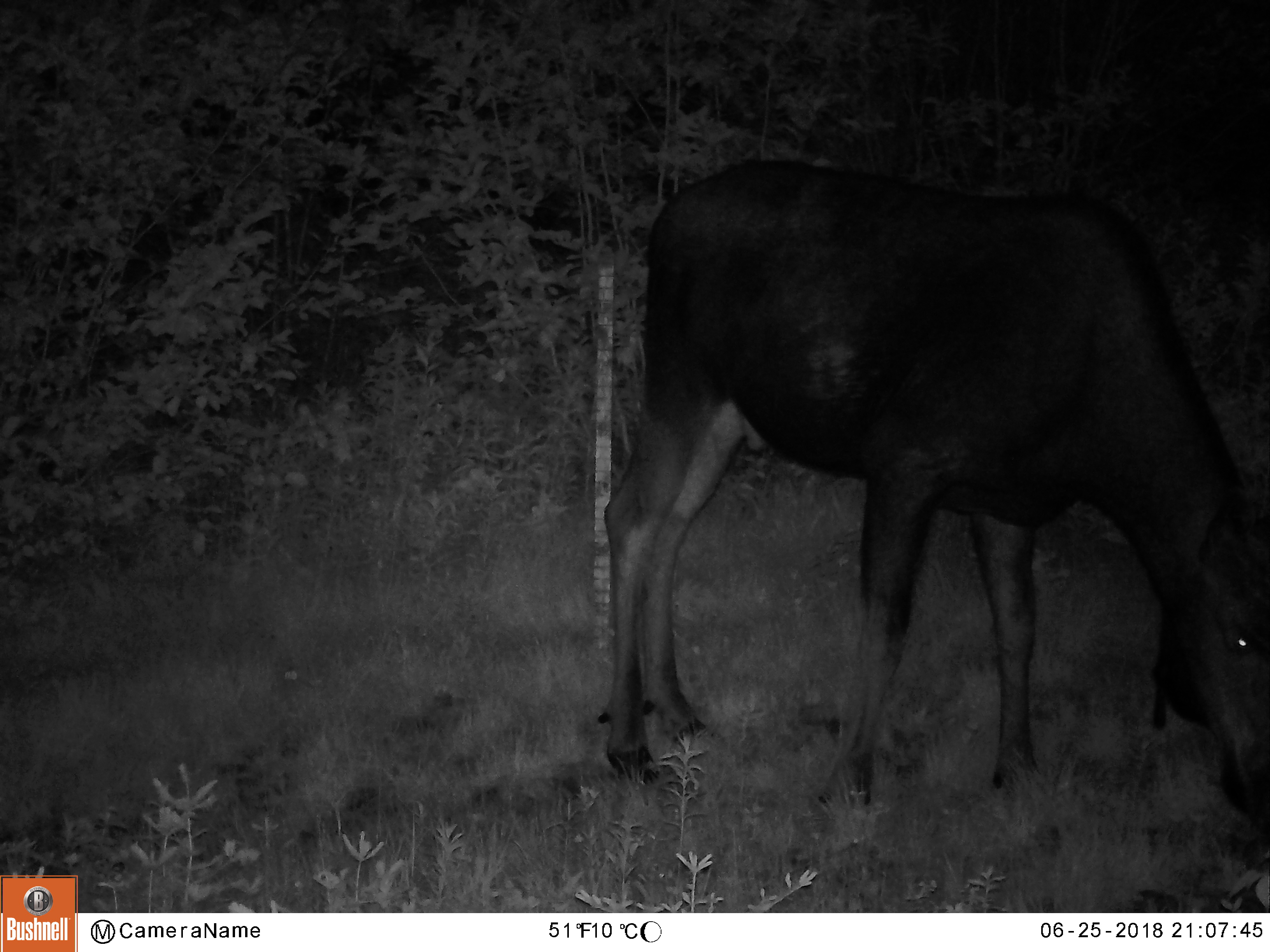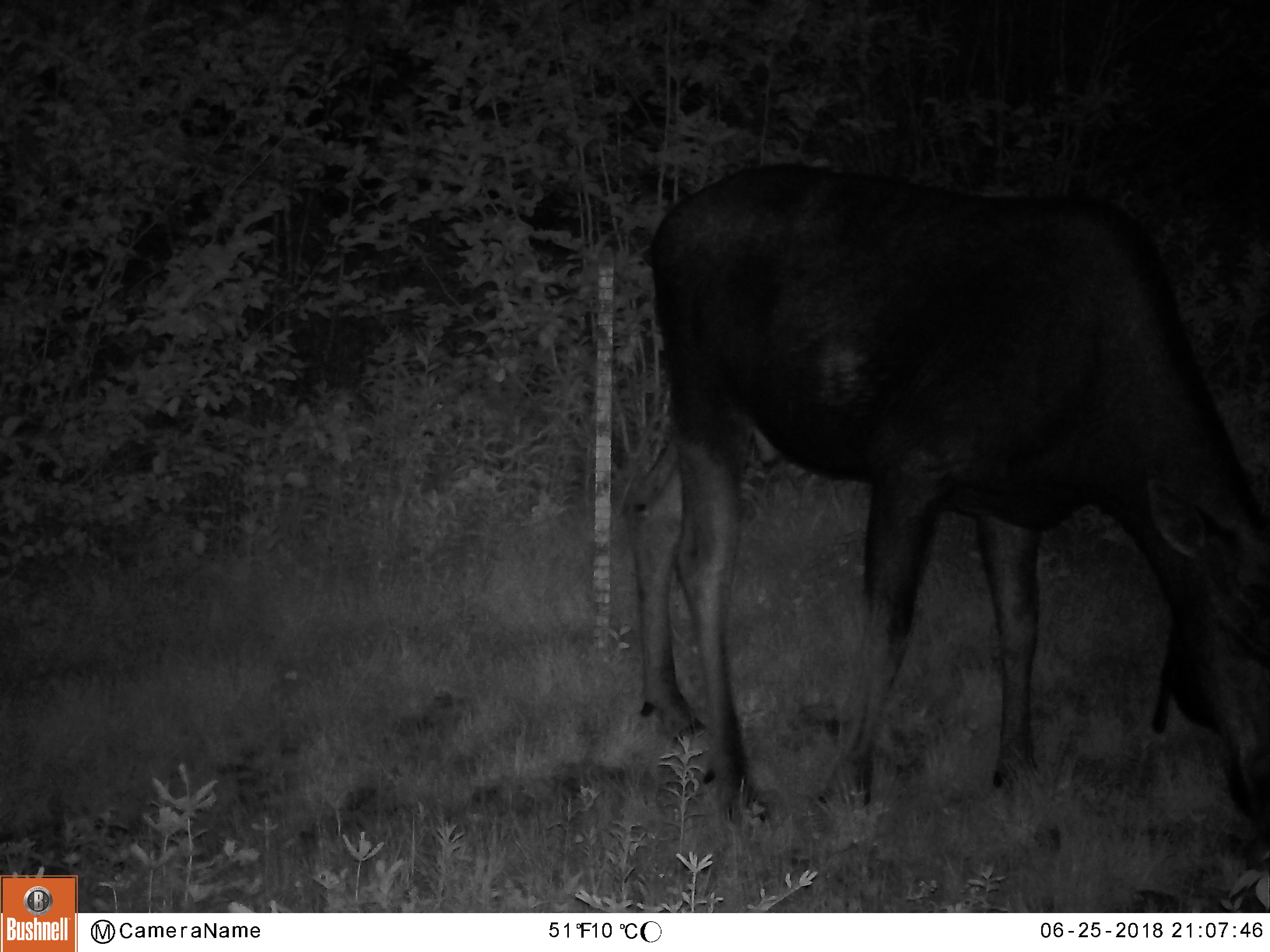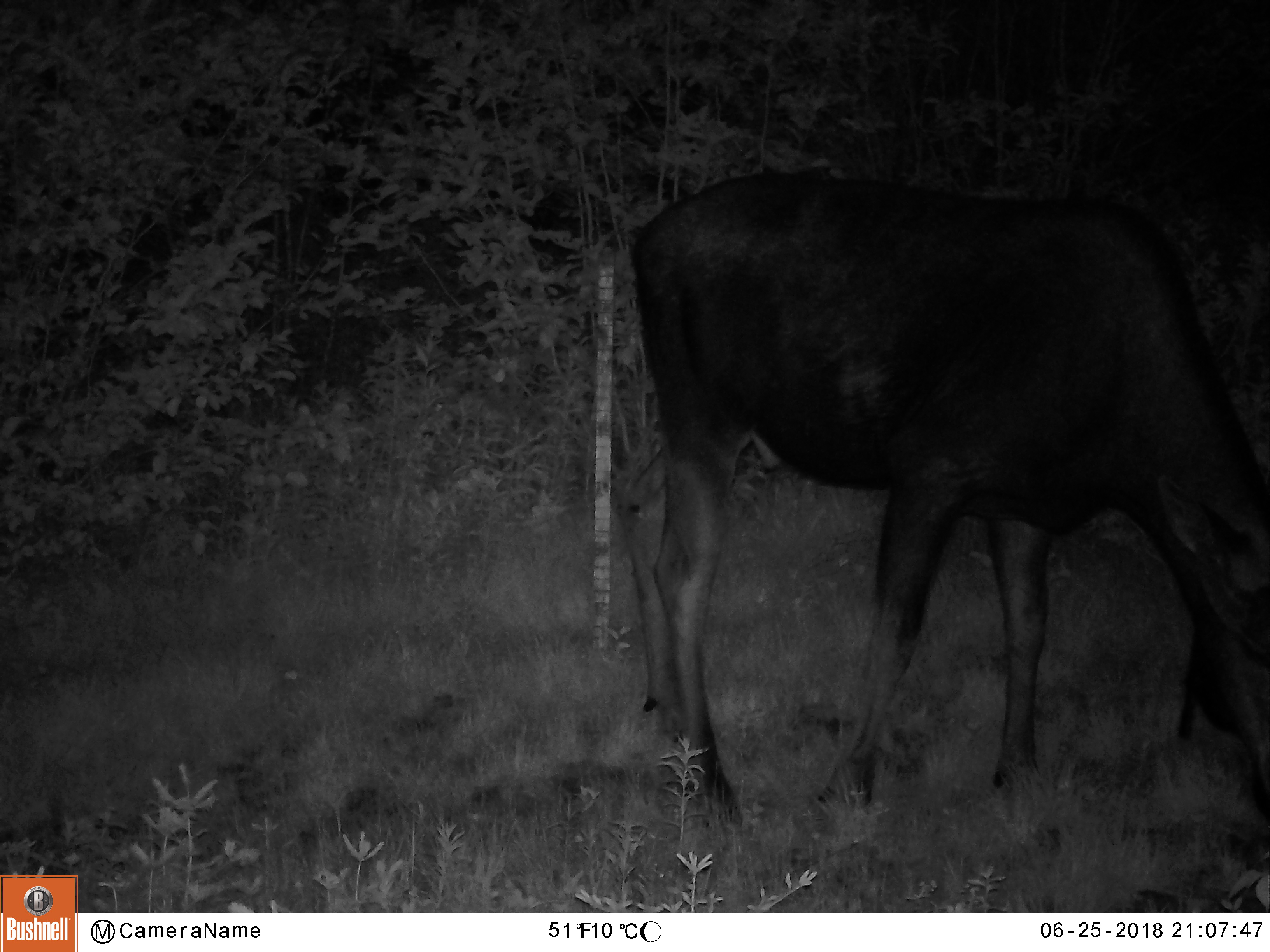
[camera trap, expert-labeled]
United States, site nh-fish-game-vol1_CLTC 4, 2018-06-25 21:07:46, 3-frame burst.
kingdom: Animalia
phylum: Chordata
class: Mammalia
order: Artiodactyla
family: Cervidae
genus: Alces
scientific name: Alces alces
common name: moose